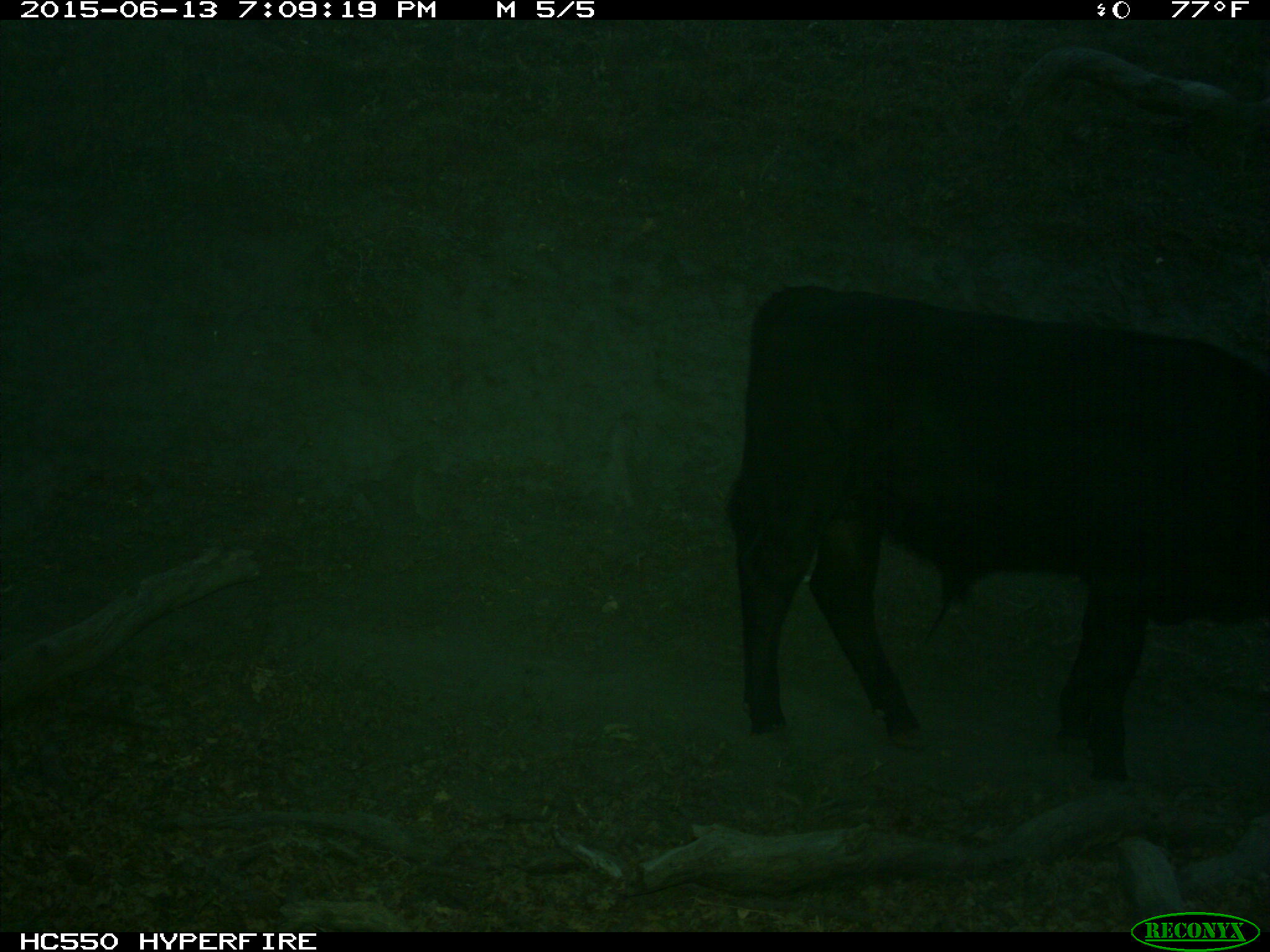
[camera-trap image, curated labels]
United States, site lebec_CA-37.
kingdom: Animalia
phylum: Chordata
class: Mammalia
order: Artiodactyla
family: Bovidae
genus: Bos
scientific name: Bos taurus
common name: domestic cow